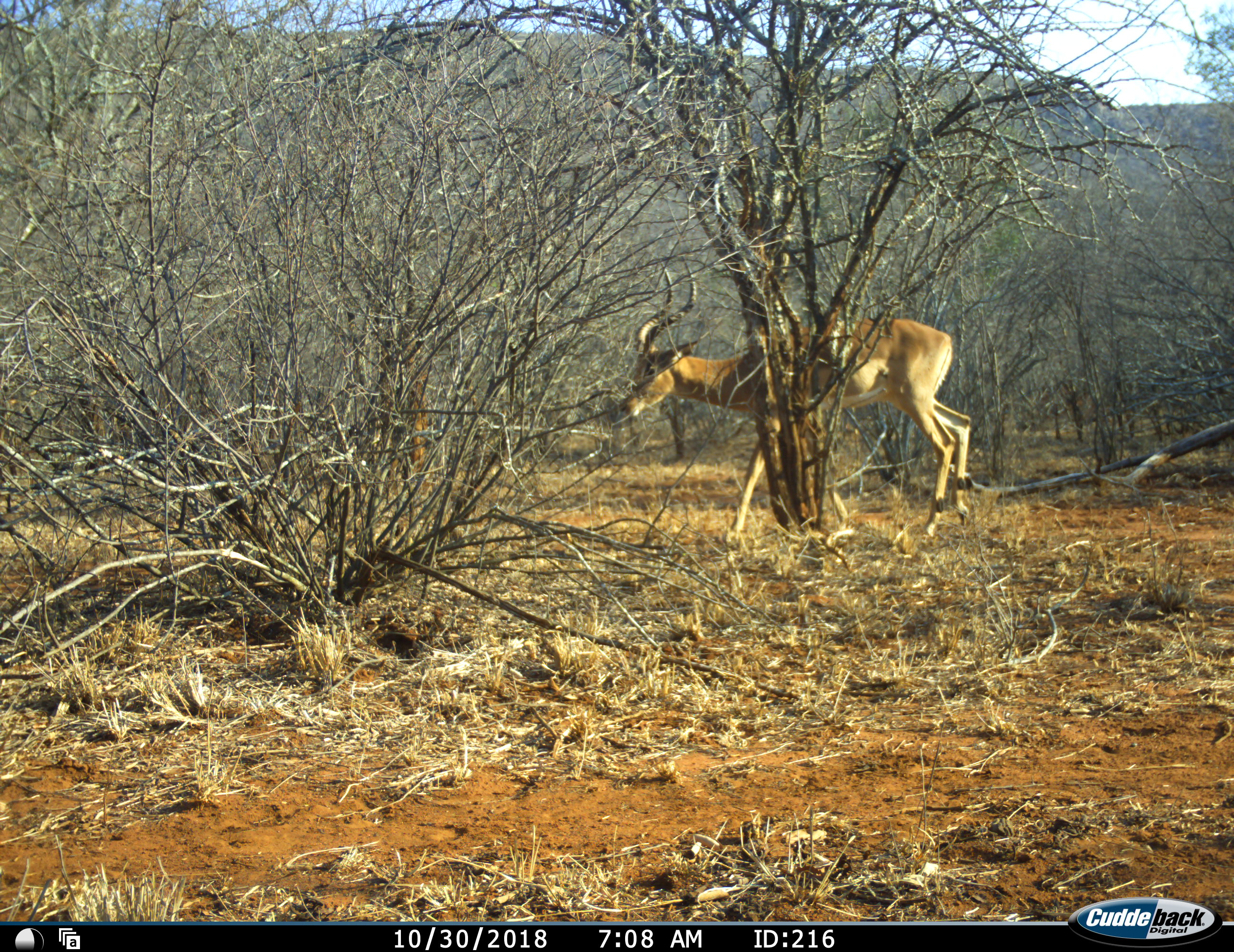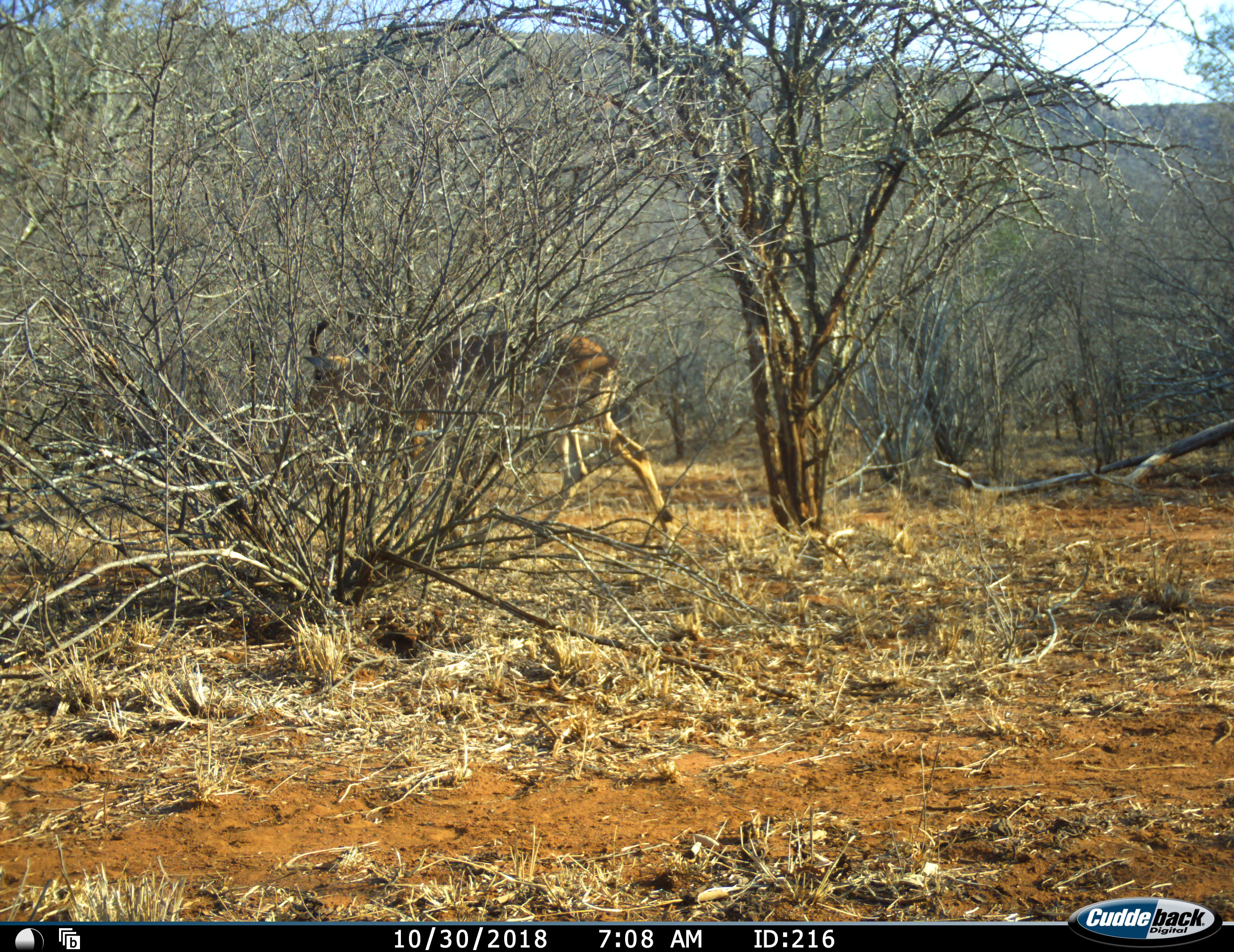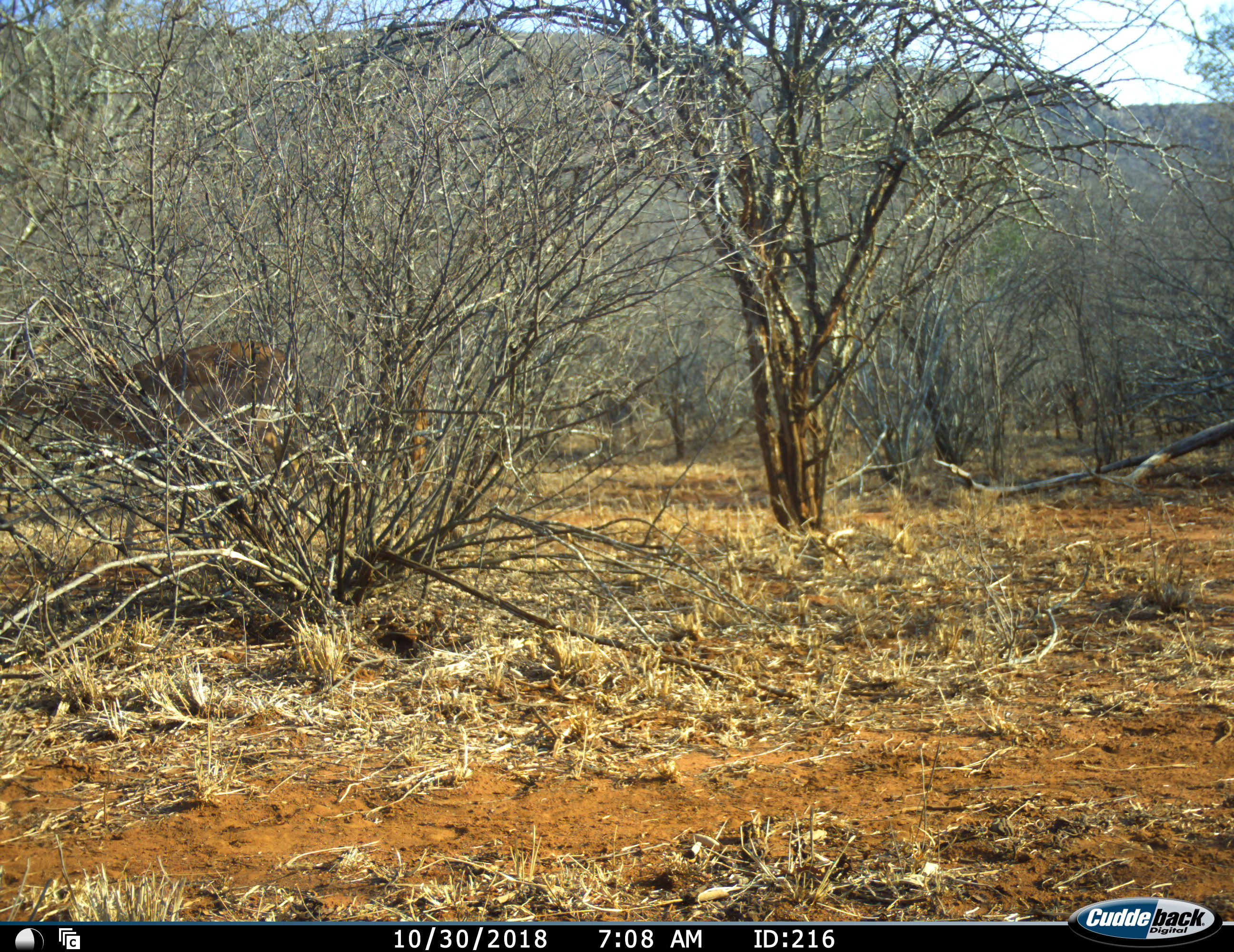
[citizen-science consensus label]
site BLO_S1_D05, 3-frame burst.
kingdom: Animalia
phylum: Chordata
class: Mammalia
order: Artiodactyla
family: Bovidae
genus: Aepyceros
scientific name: Aepyceros melampus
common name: impala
Impala (Aepyceros melampus), count 1. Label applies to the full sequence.